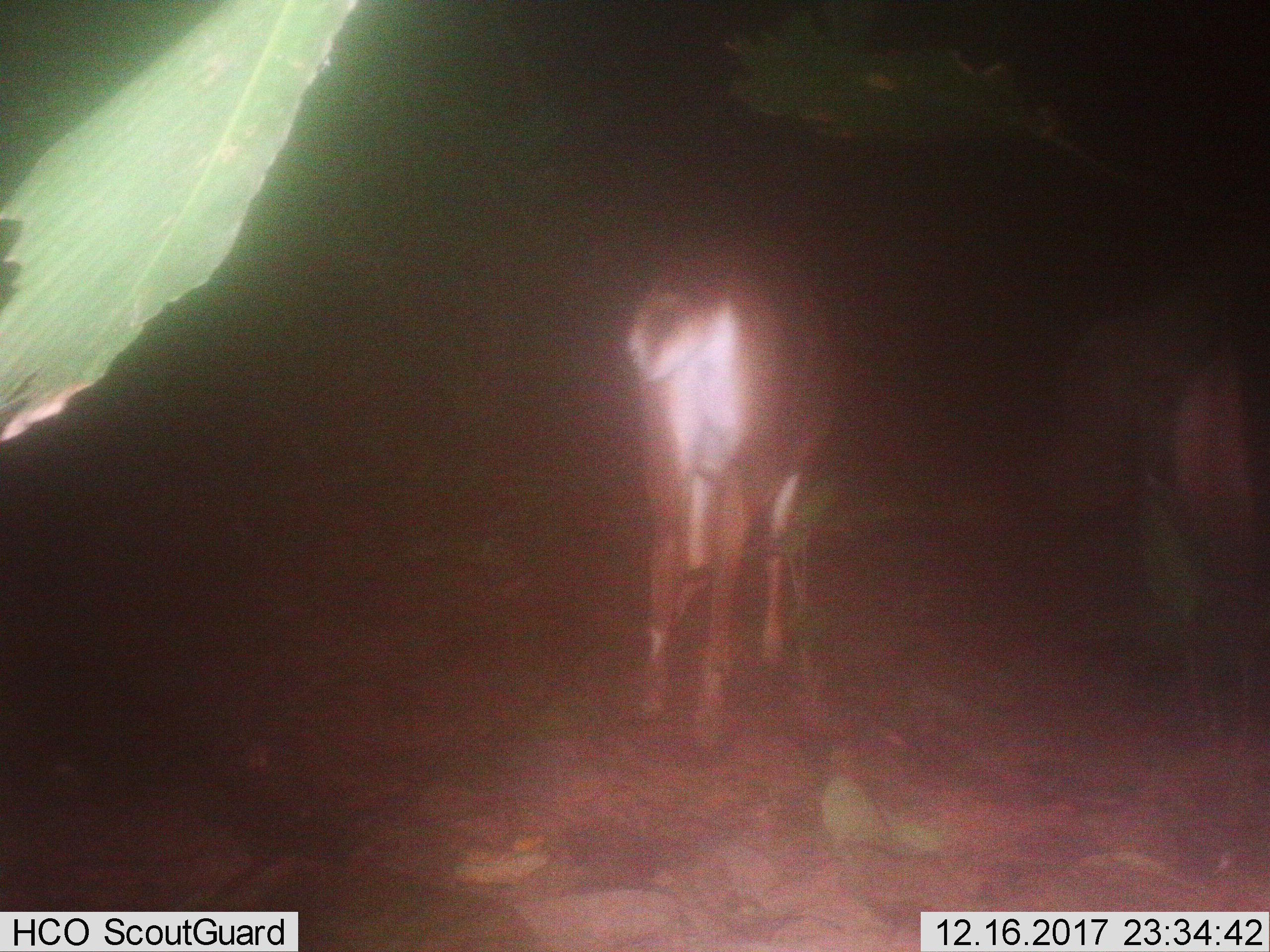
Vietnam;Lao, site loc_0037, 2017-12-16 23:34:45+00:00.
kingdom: Animalia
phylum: Chordata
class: Mammalia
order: Artiodactyla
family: Cervidae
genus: Muntiacus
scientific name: Muntiacus vuquangensis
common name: large-antlered muntjac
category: large antlered muntjac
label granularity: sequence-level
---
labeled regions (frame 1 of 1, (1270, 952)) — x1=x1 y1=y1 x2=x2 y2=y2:
large antlered muntjac: x1=628 y1=237 x2=843 y2=755